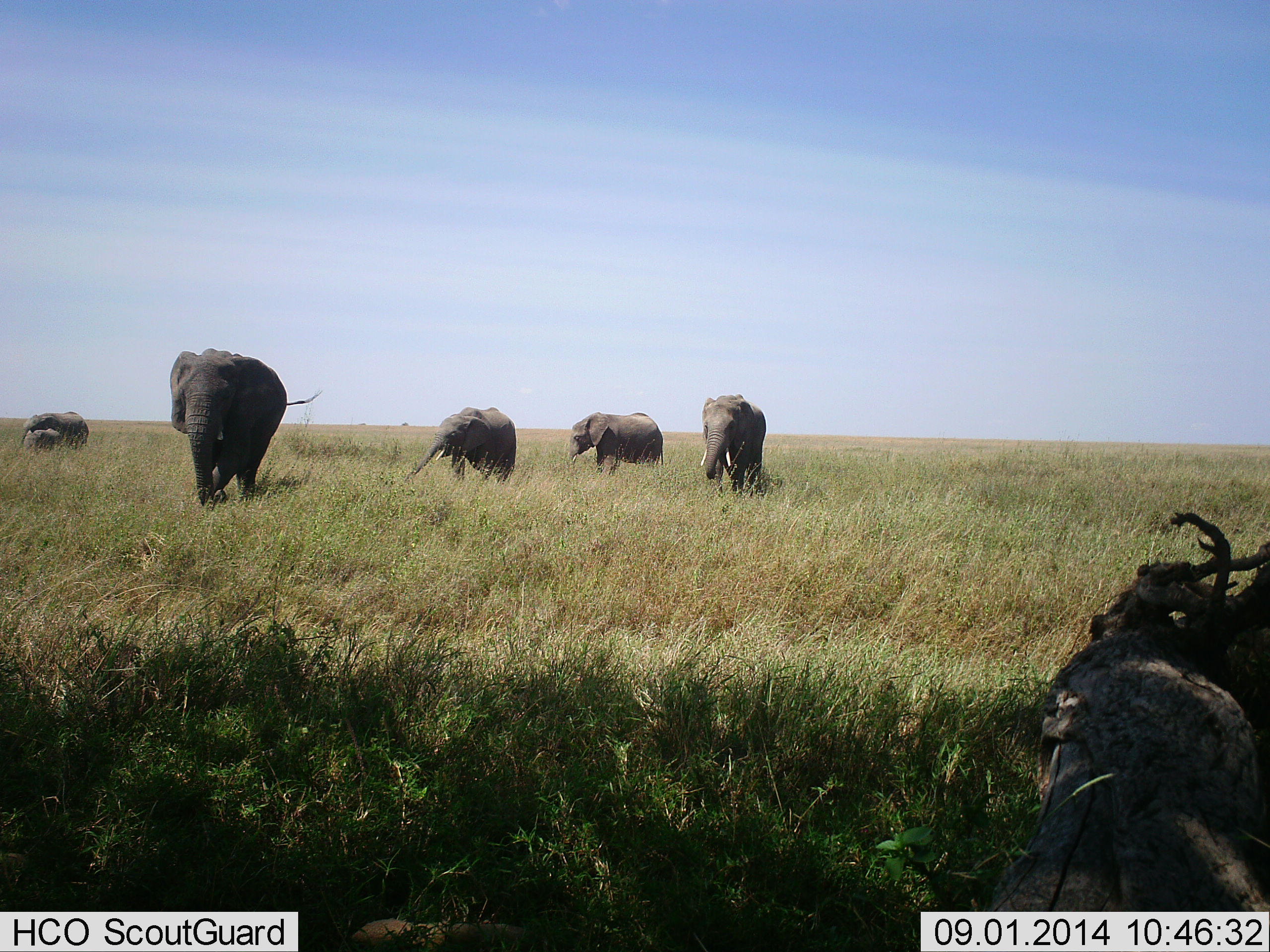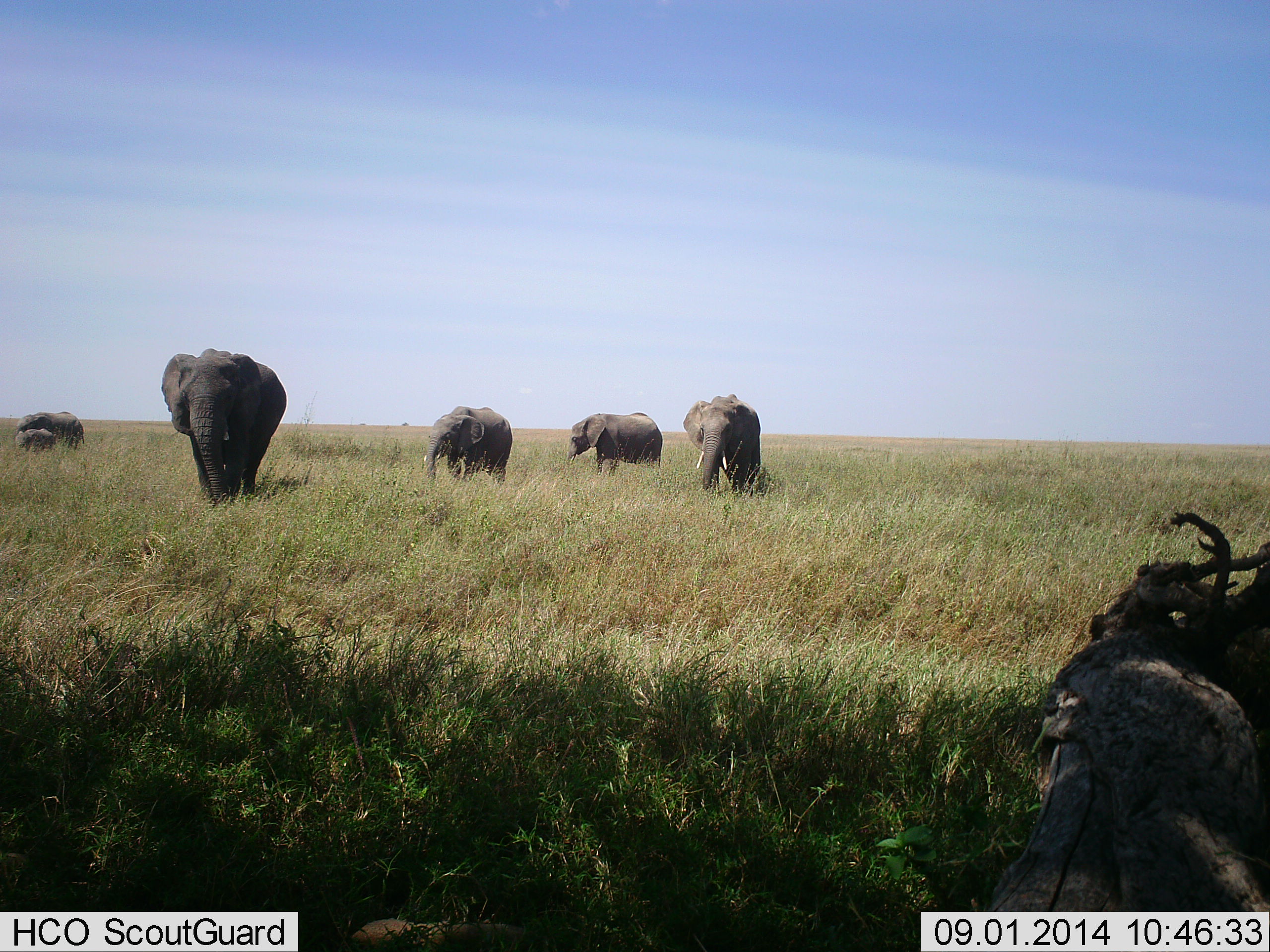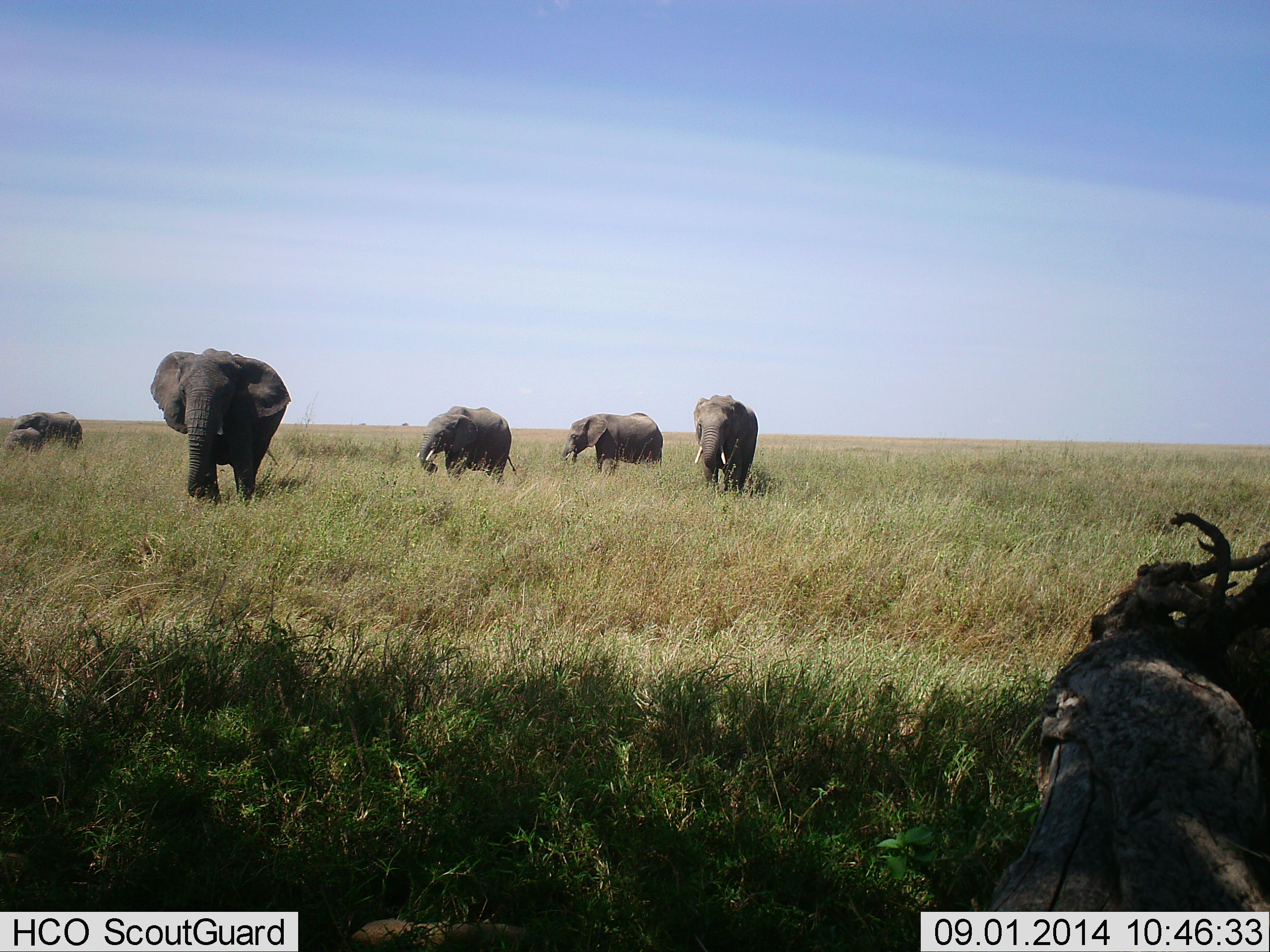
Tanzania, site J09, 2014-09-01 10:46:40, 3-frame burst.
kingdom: Animalia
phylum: Chordata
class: Mammalia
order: Proboscidea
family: Elephantidae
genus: Loxodonta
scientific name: Loxodonta africana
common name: african bush elephant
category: elephant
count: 6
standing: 70%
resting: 0%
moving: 50%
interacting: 20%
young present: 70%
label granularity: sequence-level